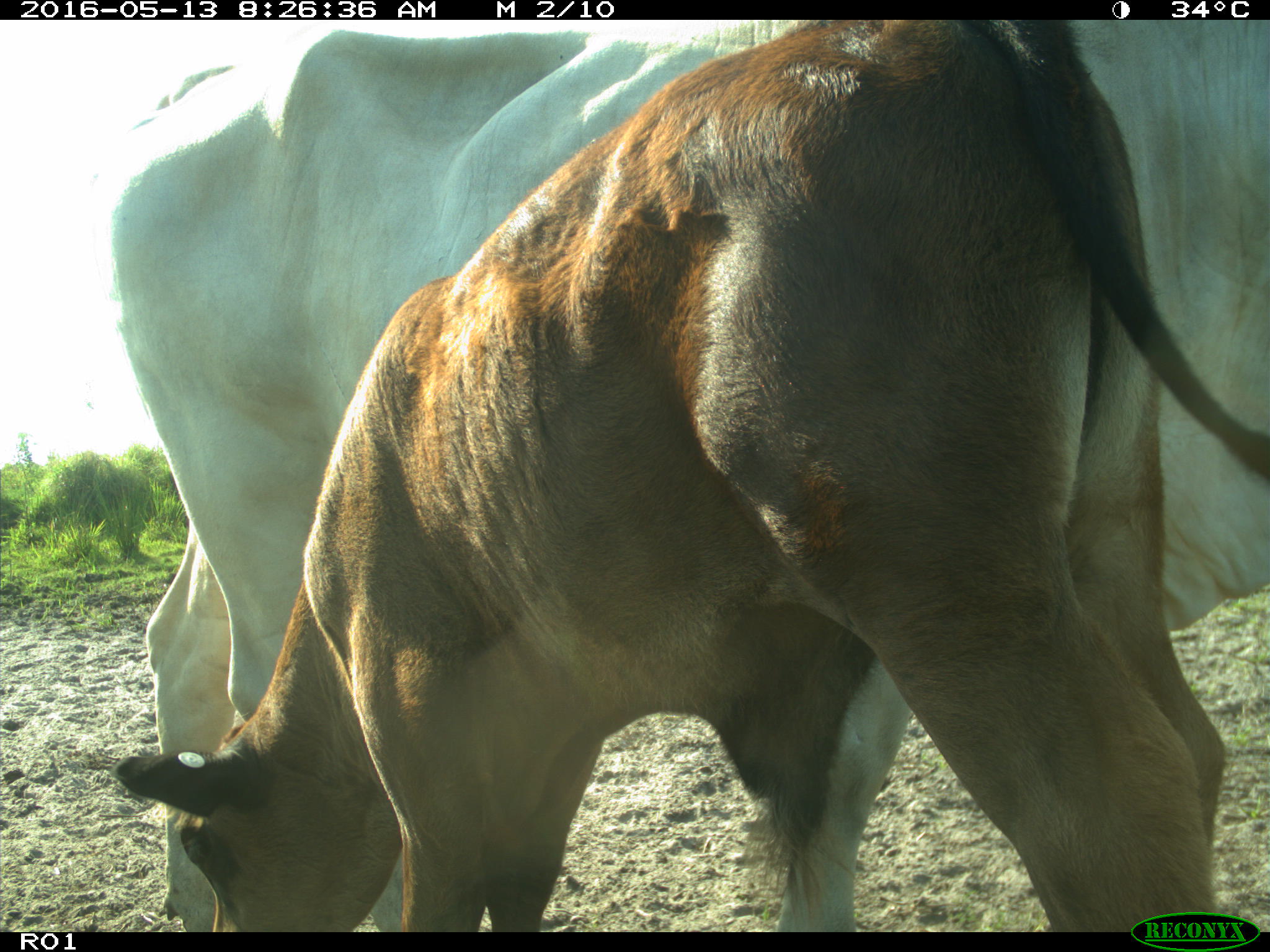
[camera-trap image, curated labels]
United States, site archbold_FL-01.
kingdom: Animalia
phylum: Chordata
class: Mammalia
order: Artiodactyla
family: Bovidae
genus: Bos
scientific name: Bos taurus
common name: domestic cow